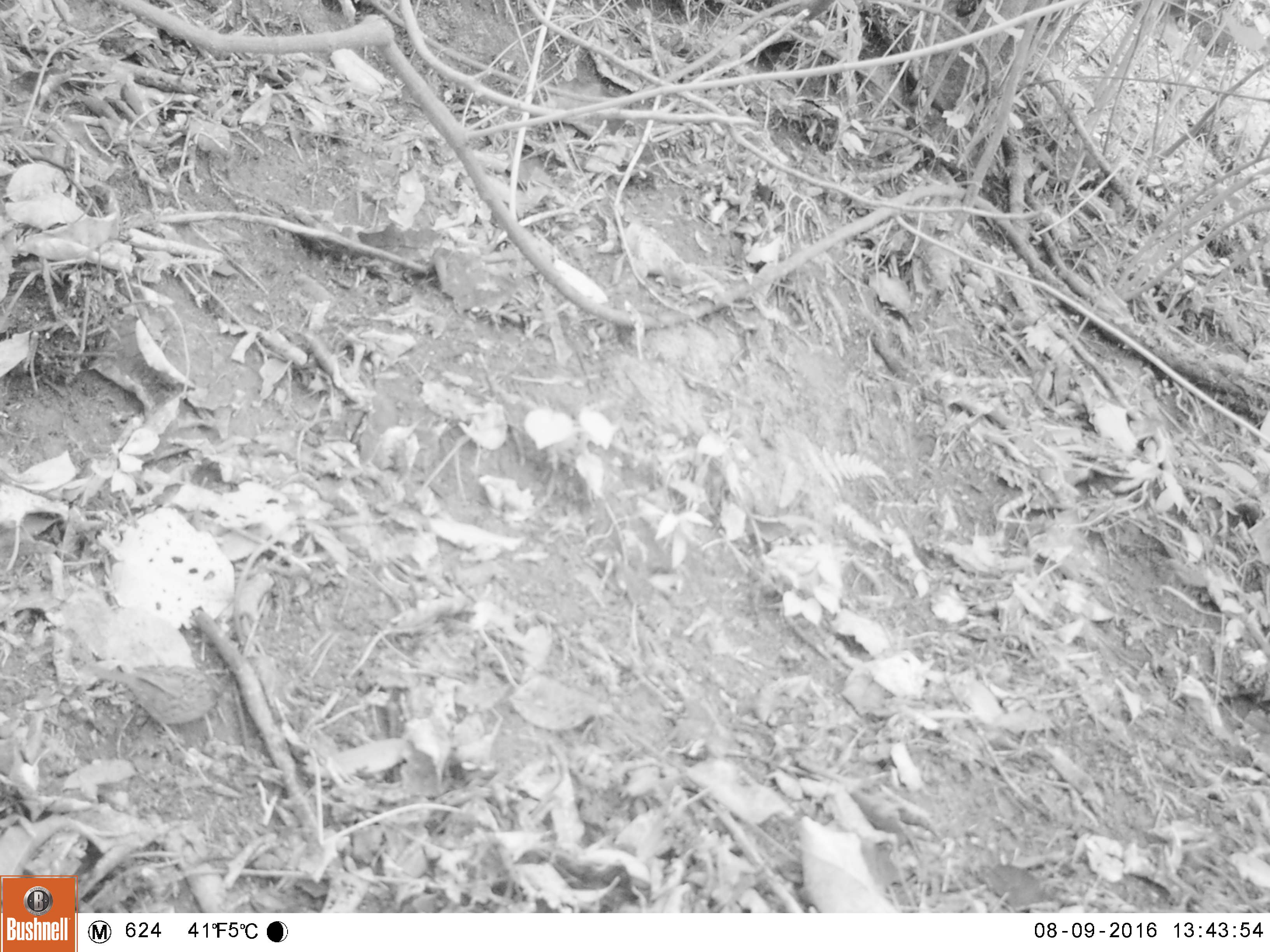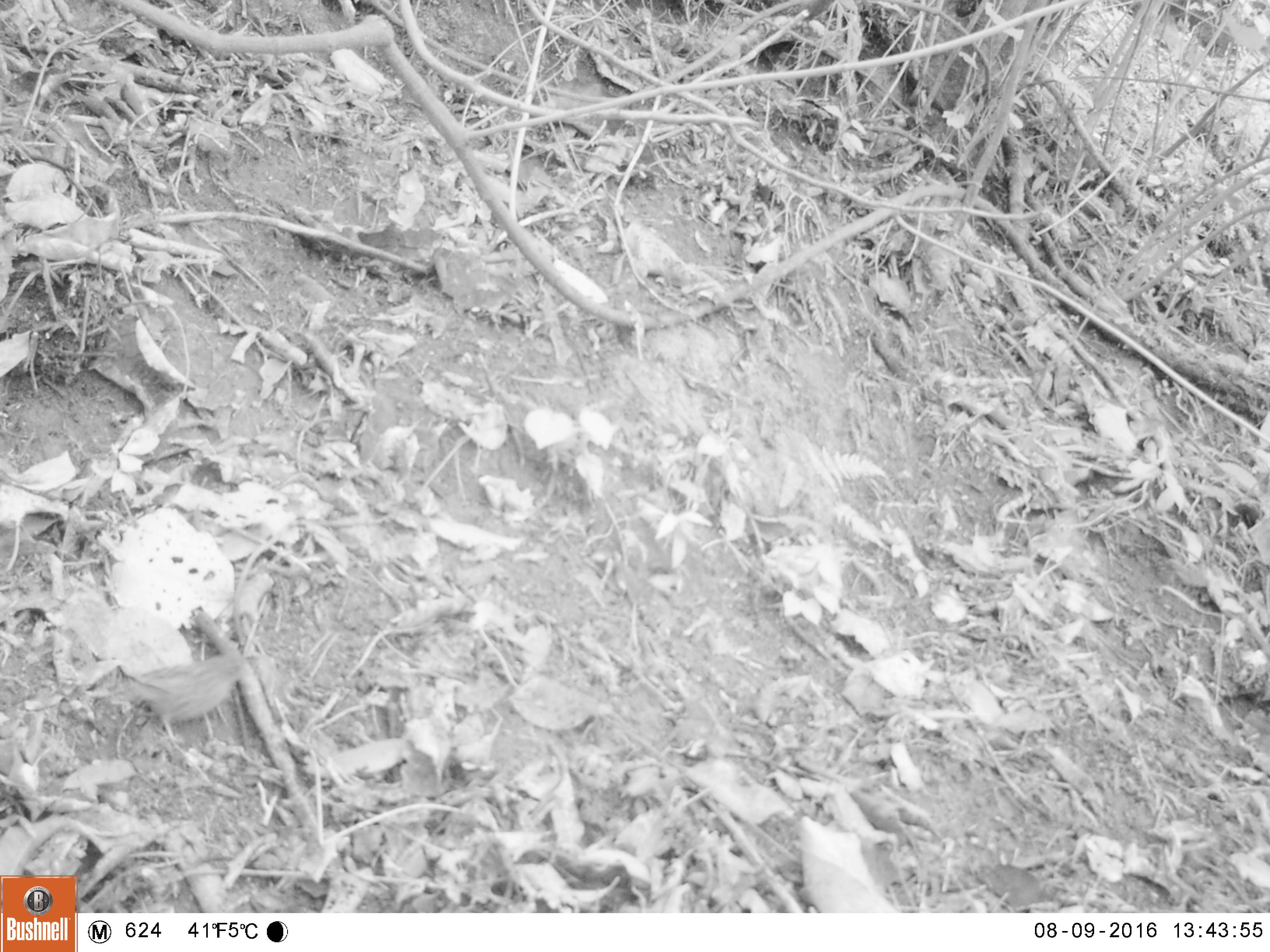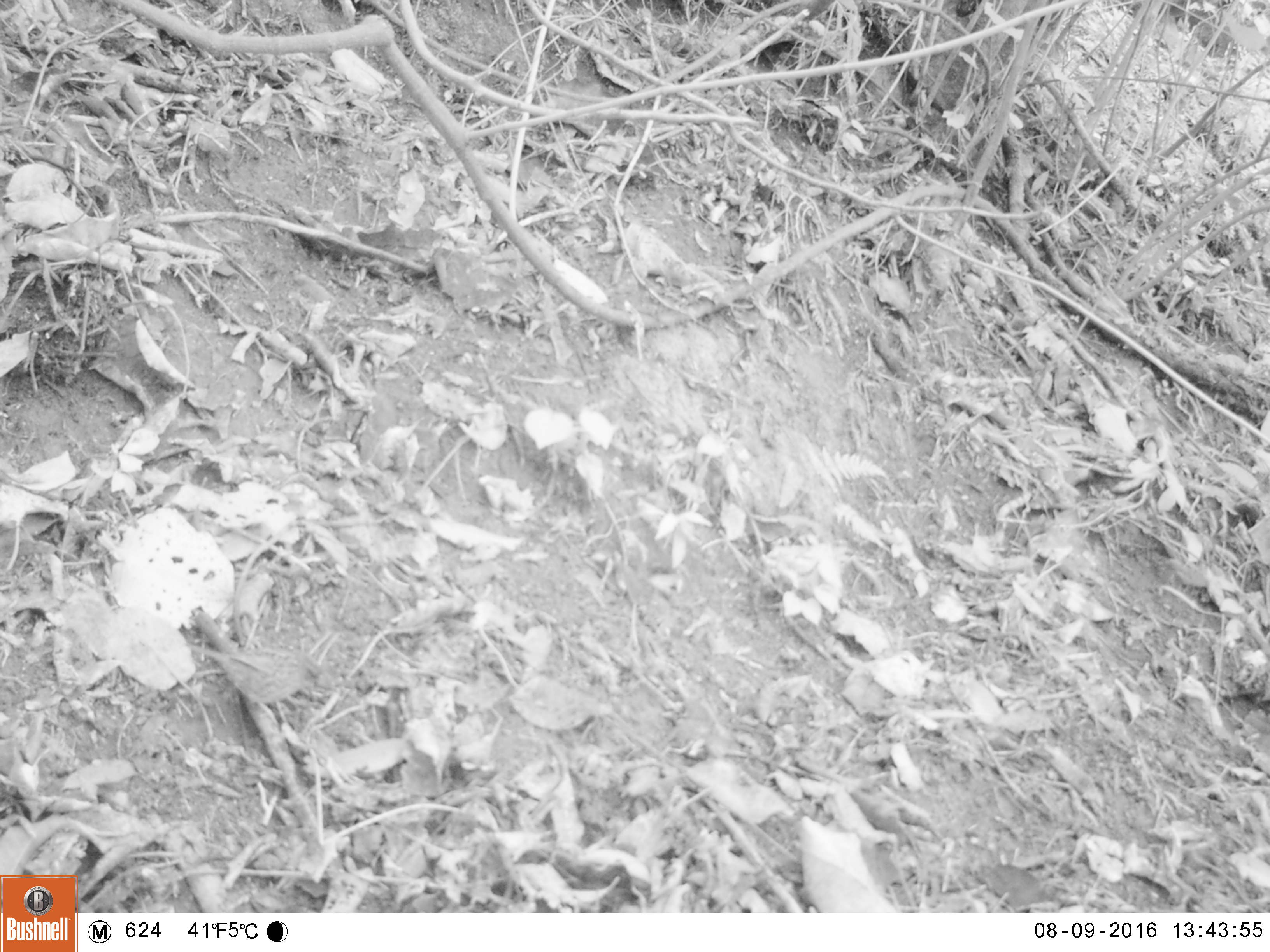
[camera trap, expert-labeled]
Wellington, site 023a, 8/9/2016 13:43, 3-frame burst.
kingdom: Animalia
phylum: Chordata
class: Aves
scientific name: Aves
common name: bird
Bird (Aves).